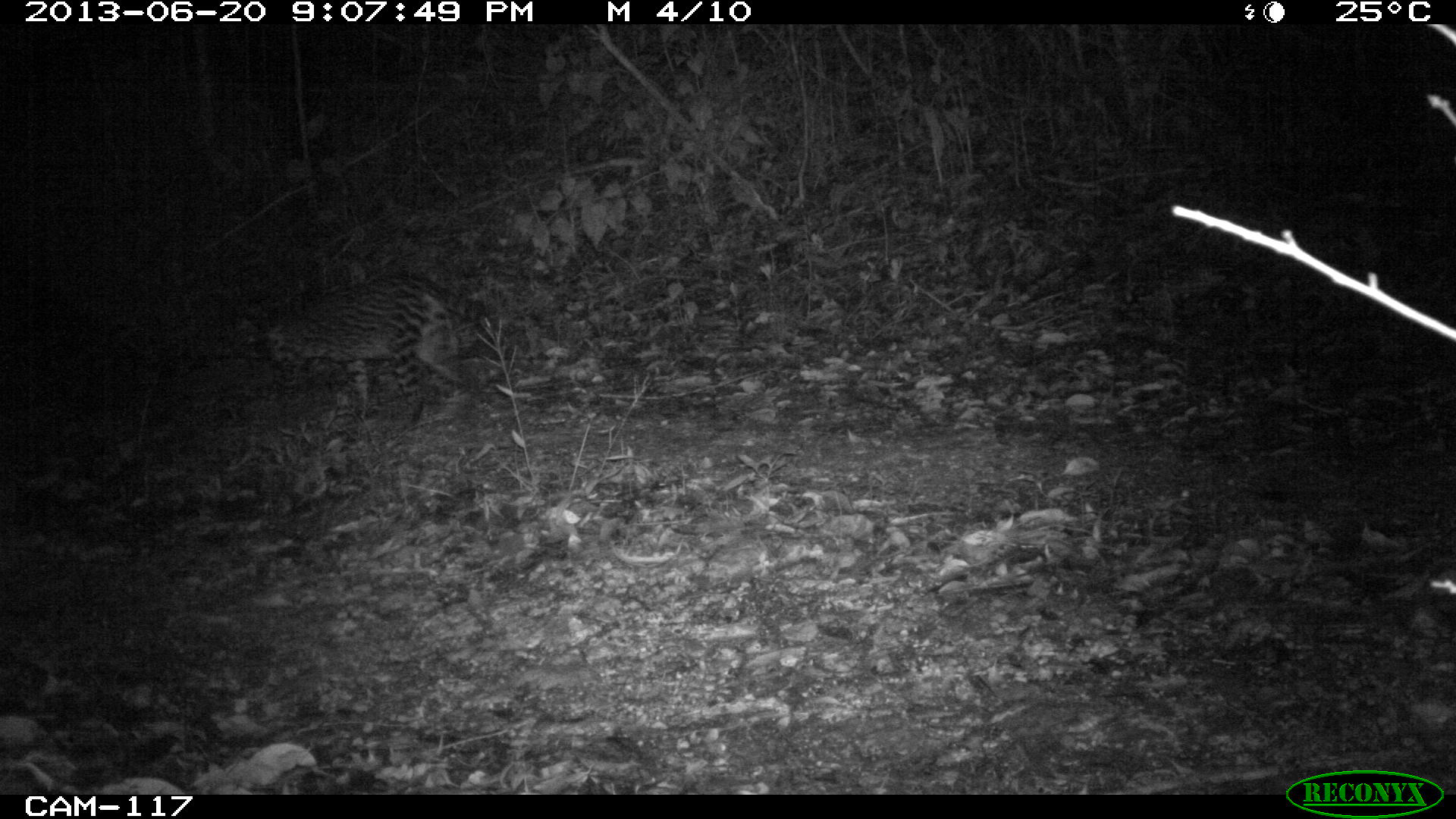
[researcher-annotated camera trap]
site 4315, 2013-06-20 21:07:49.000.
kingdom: Animalia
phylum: Chordata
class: Mammalia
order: Carnivora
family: Felidae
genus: Leopardus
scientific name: Leopardus pardalis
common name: ocelot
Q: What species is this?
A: Leopardus pardalis (ocelot).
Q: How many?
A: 1.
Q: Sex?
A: Female.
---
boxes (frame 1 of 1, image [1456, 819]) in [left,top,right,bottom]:
leopardus pardalis: [252,274,463,420]